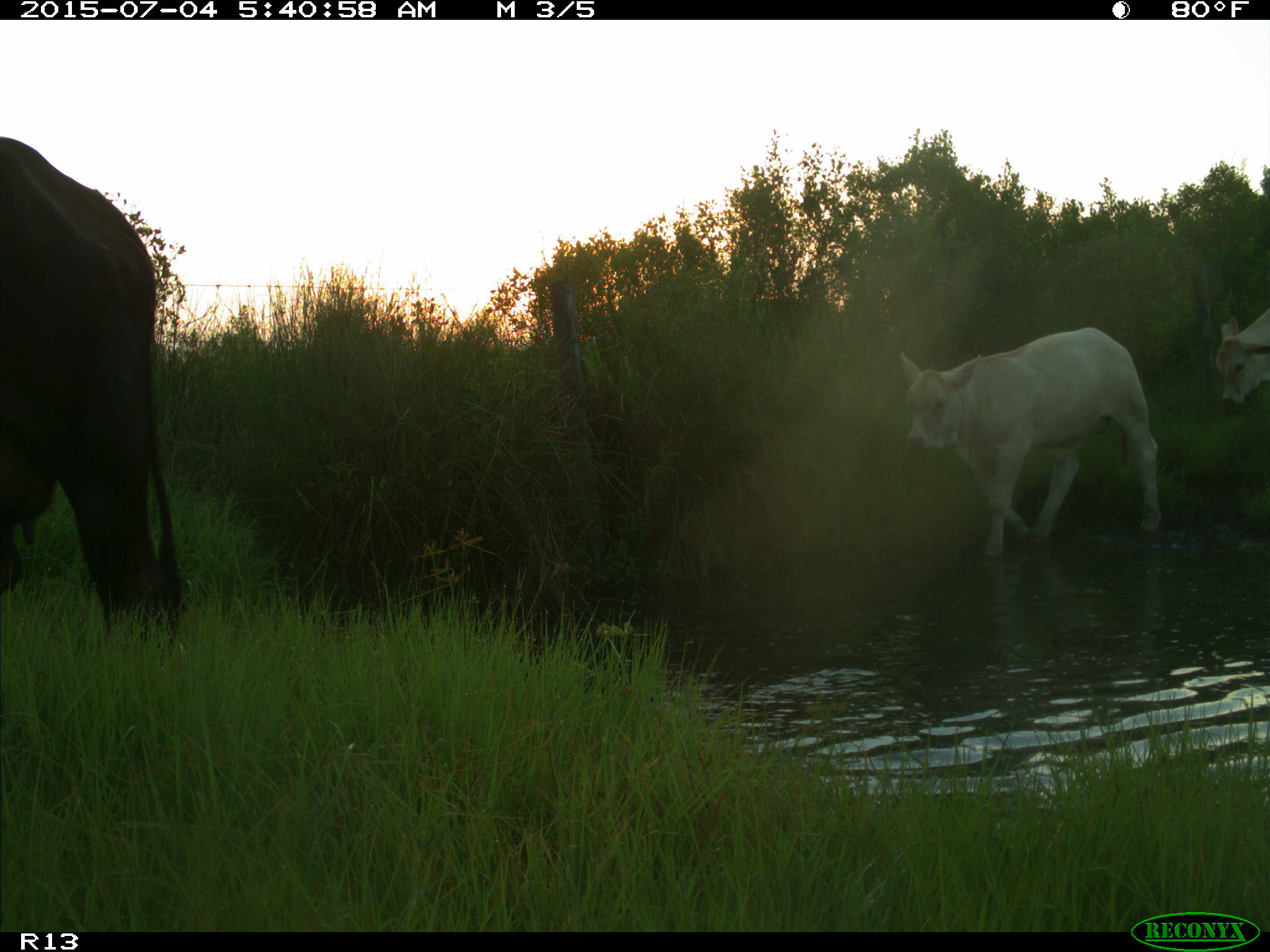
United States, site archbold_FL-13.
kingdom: Animalia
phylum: Chordata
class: Mammalia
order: Artiodactyla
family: Bovidae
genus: Bos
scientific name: Bos taurus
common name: domestic cow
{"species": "Bos taurus (domestic cow)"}